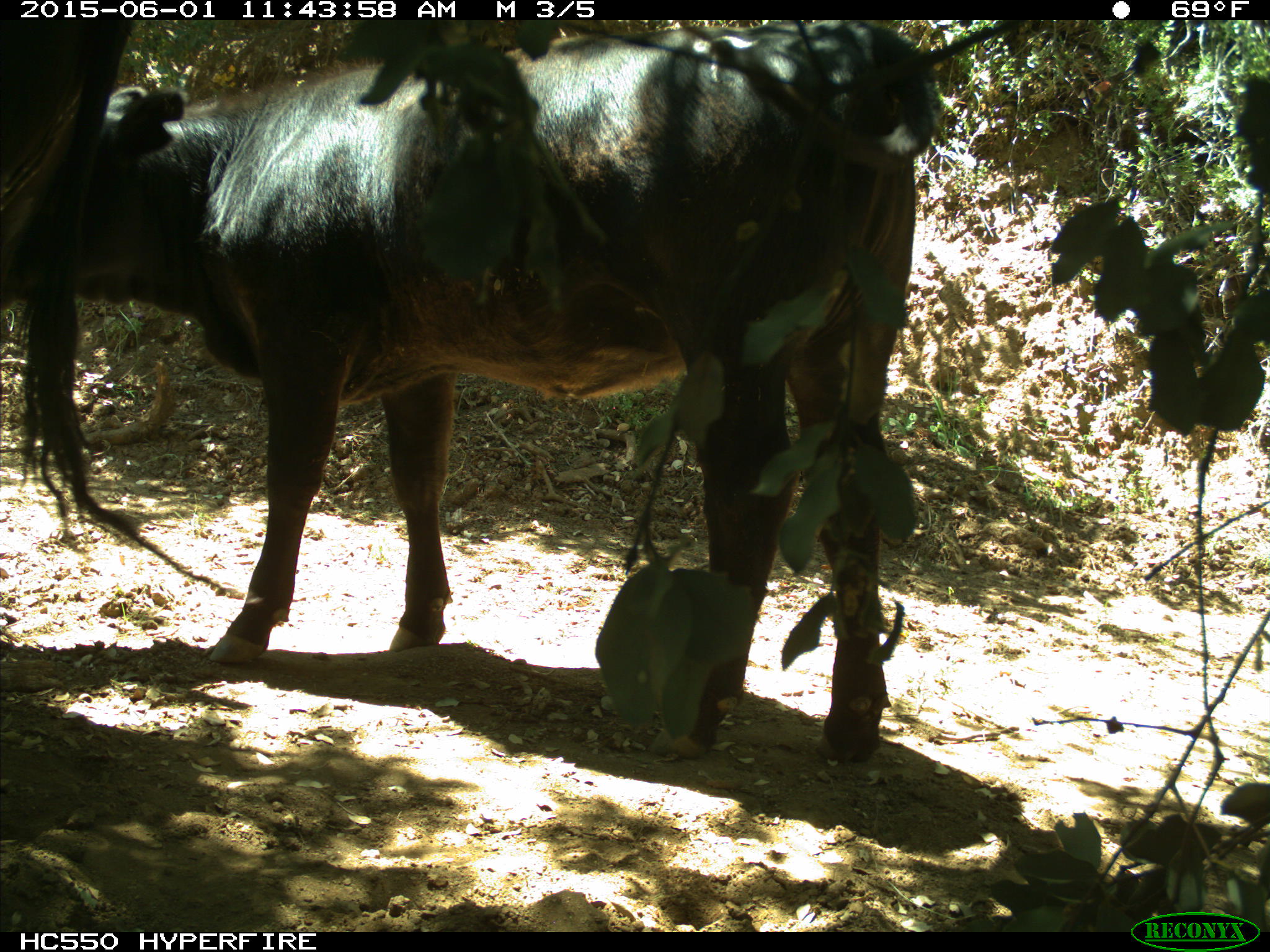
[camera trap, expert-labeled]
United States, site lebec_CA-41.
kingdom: Animalia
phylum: Chordata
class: Mammalia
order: Artiodactyla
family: Bovidae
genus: Bos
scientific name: Bos taurus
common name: domestic cow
Bos taurus (domestic cow).